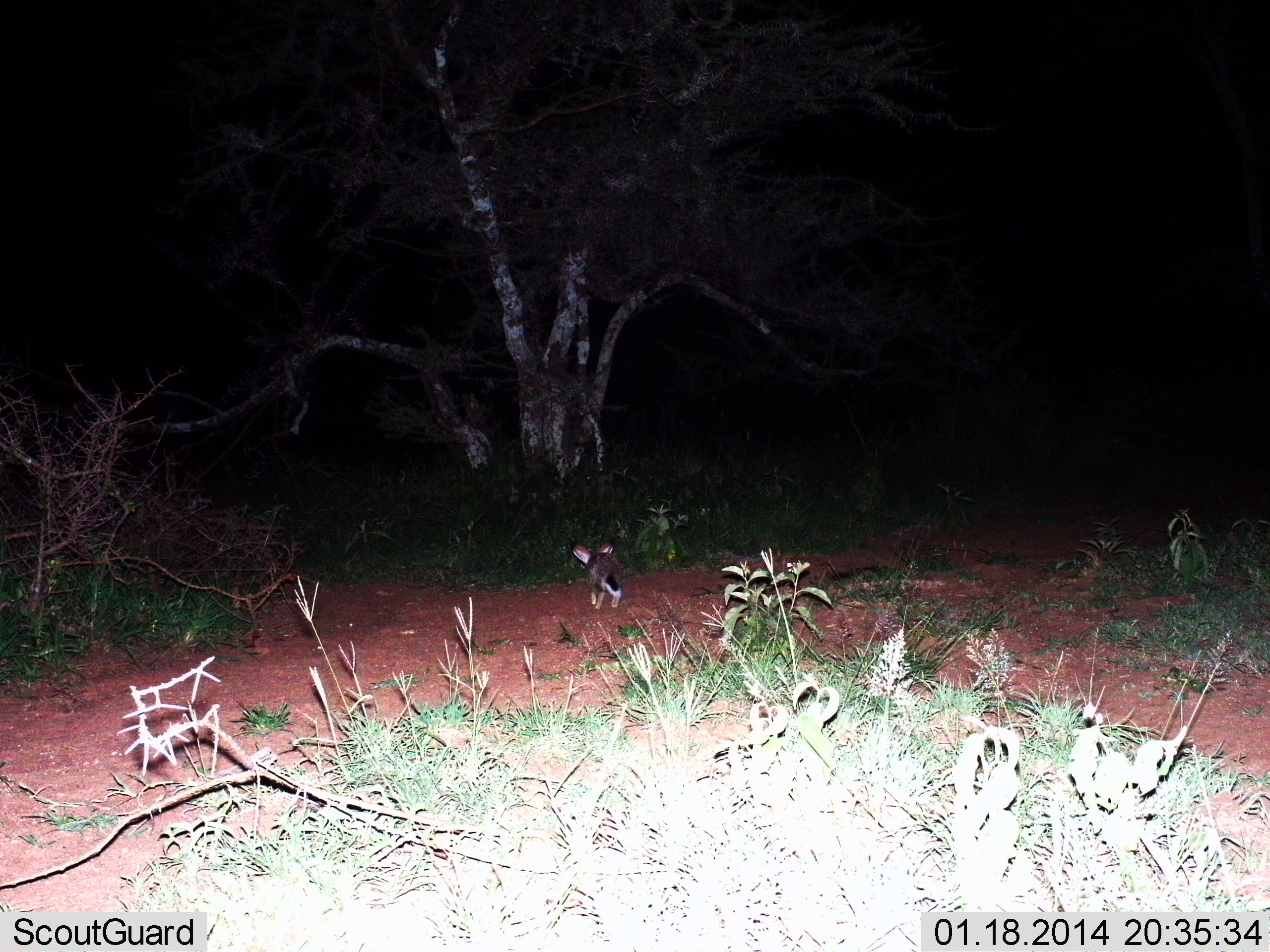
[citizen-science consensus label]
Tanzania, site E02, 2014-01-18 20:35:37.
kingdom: Animalia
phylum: Chordata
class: Mammalia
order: Carnivora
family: Canidae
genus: Otocyon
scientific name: Otocyon megalotis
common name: bat-eared fox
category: batearedfox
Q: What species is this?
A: Batearedfox (bat-eared fox) (Otocyon megalotis).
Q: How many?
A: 1.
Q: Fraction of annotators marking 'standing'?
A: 29%.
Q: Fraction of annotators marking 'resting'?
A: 0%.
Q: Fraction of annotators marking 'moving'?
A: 75%.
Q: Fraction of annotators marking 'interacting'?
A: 0%.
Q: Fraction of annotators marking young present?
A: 4%.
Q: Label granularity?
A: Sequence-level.